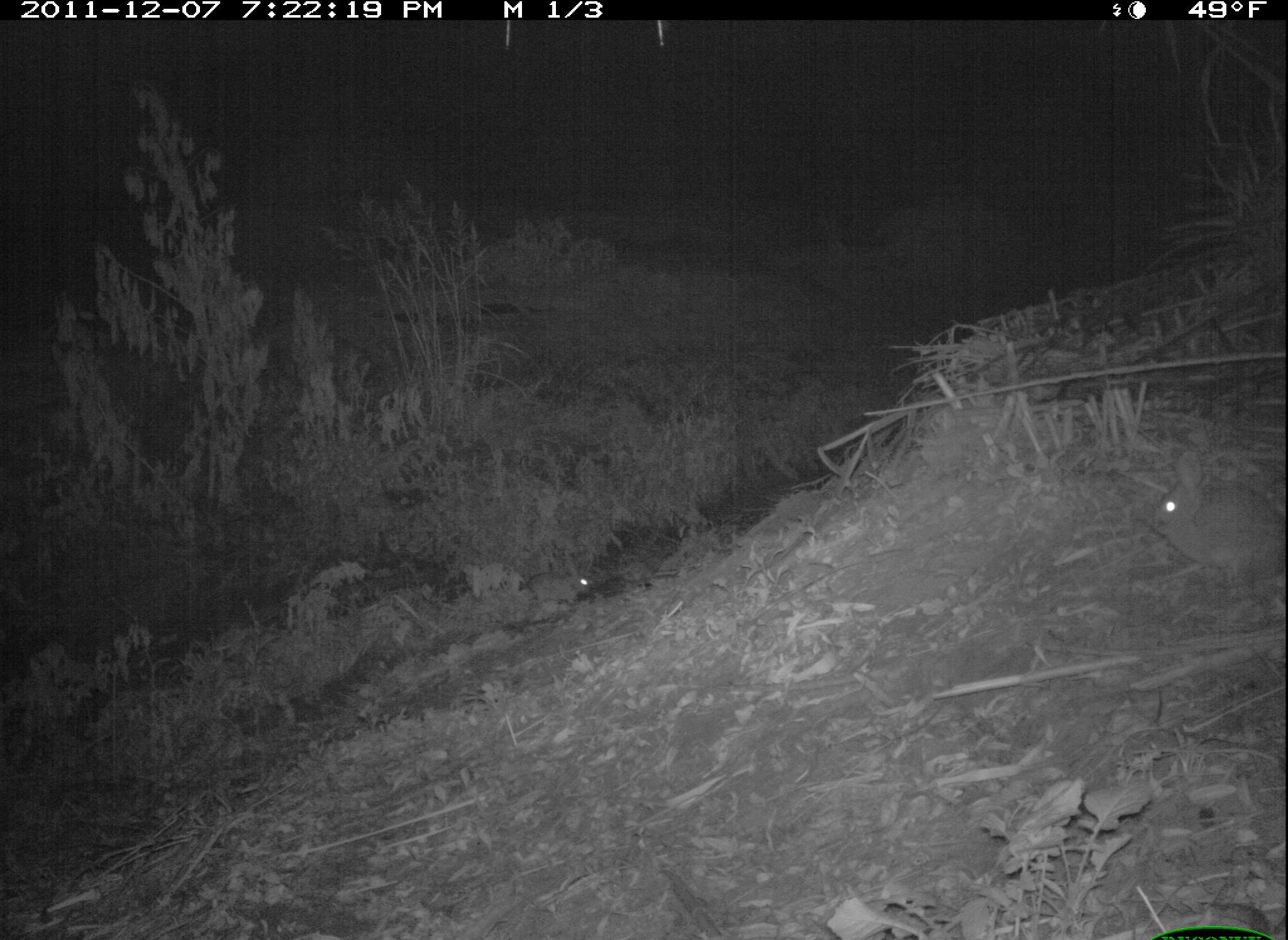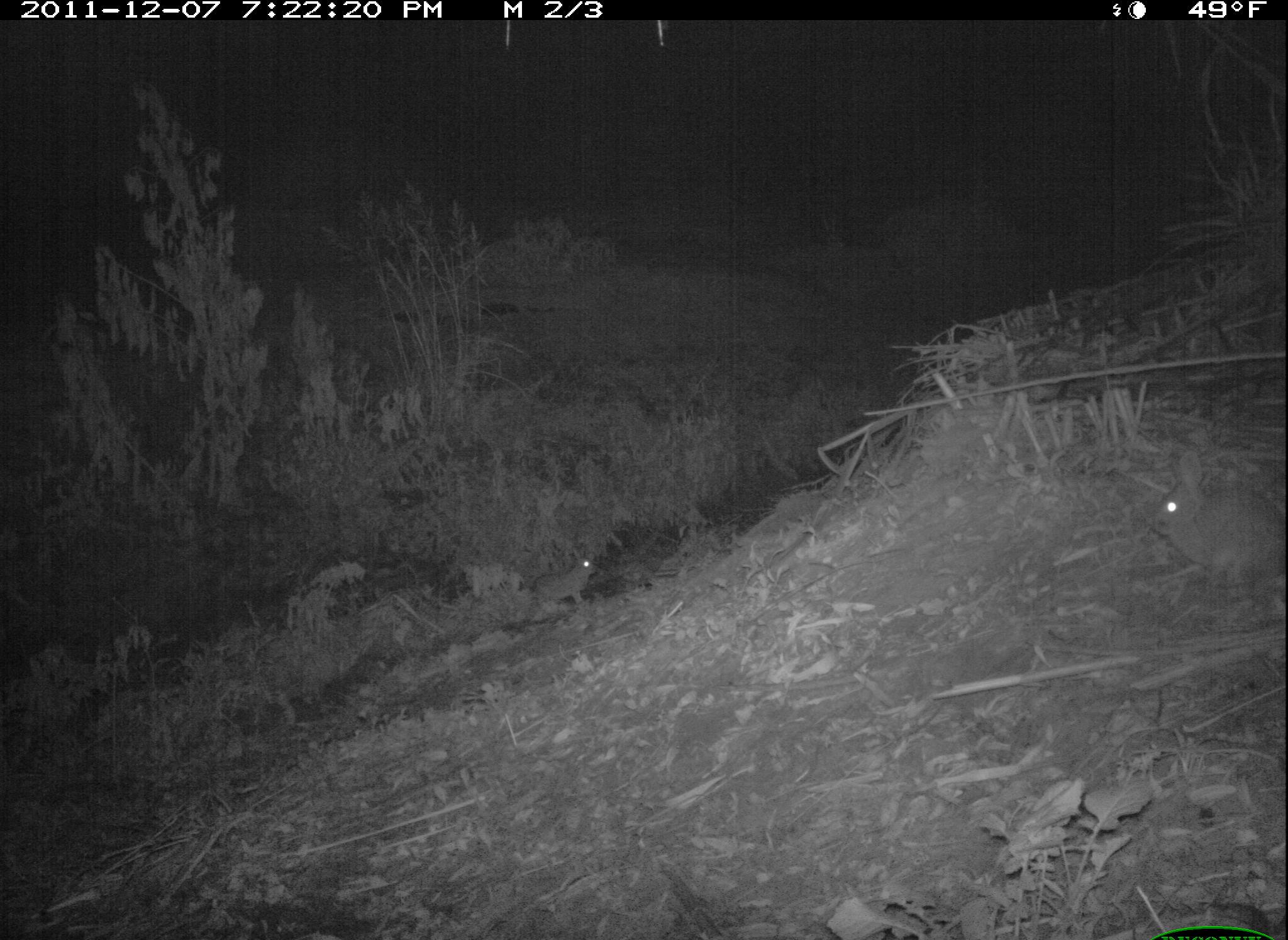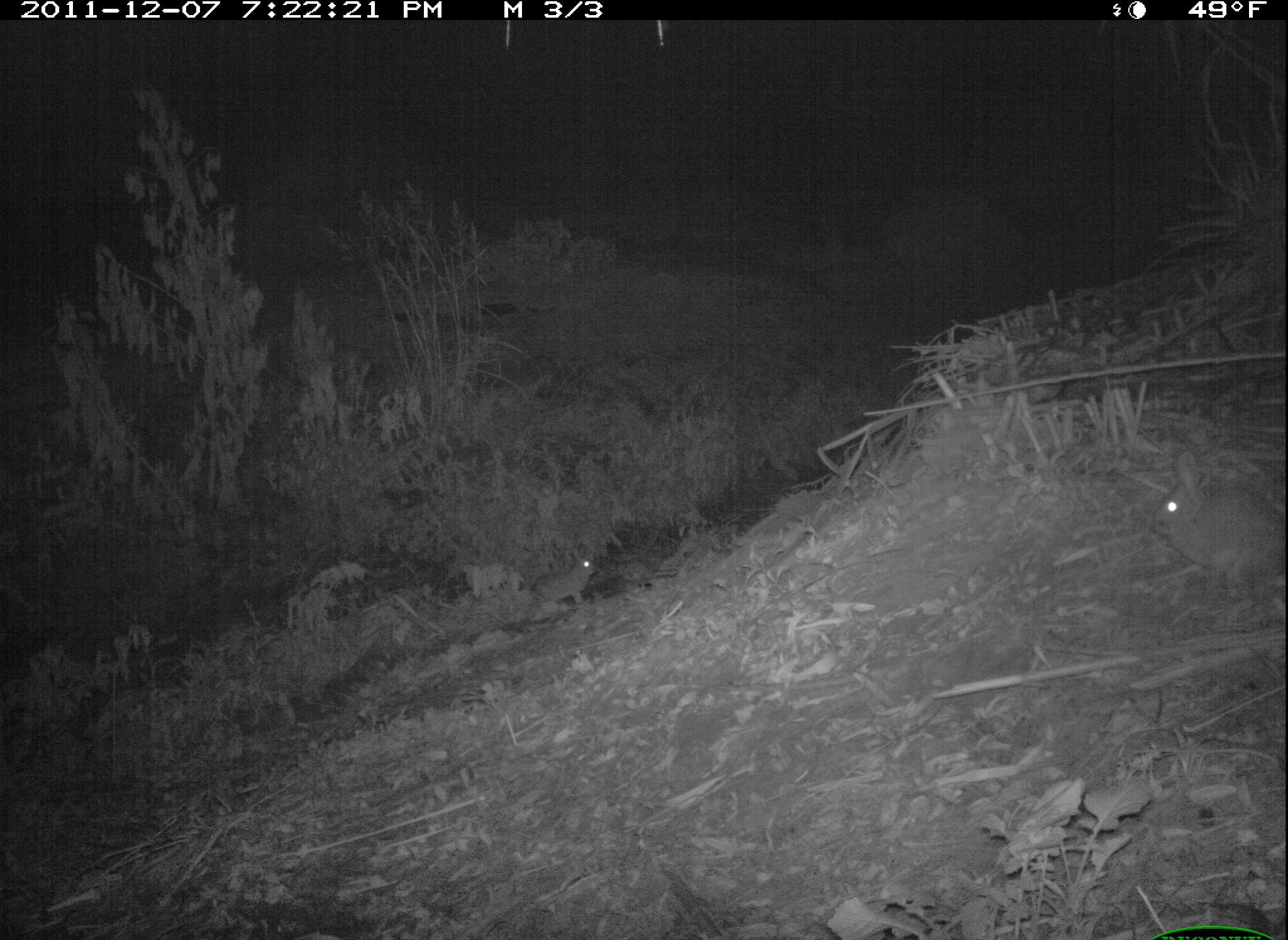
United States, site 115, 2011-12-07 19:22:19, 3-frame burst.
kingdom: Animalia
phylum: Chordata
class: Mammalia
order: Lagomorpha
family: Leporidae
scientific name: Leporidae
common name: rabbits and hares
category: rabbit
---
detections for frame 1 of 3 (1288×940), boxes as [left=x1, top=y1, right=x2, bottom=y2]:
rabbit: [left=1117, top=446, right=1285, bottom=602]; [left=518, top=554, right=597, bottom=630]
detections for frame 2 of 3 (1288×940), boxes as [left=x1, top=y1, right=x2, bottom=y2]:
rabbit: [left=1141, top=448, right=1278, bottom=598]; [left=527, top=541, right=602, bottom=610]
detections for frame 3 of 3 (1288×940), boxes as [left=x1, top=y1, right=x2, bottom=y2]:
rabbit: [left=1130, top=445, right=1270, bottom=610]; [left=518, top=540, right=639, bottom=614]